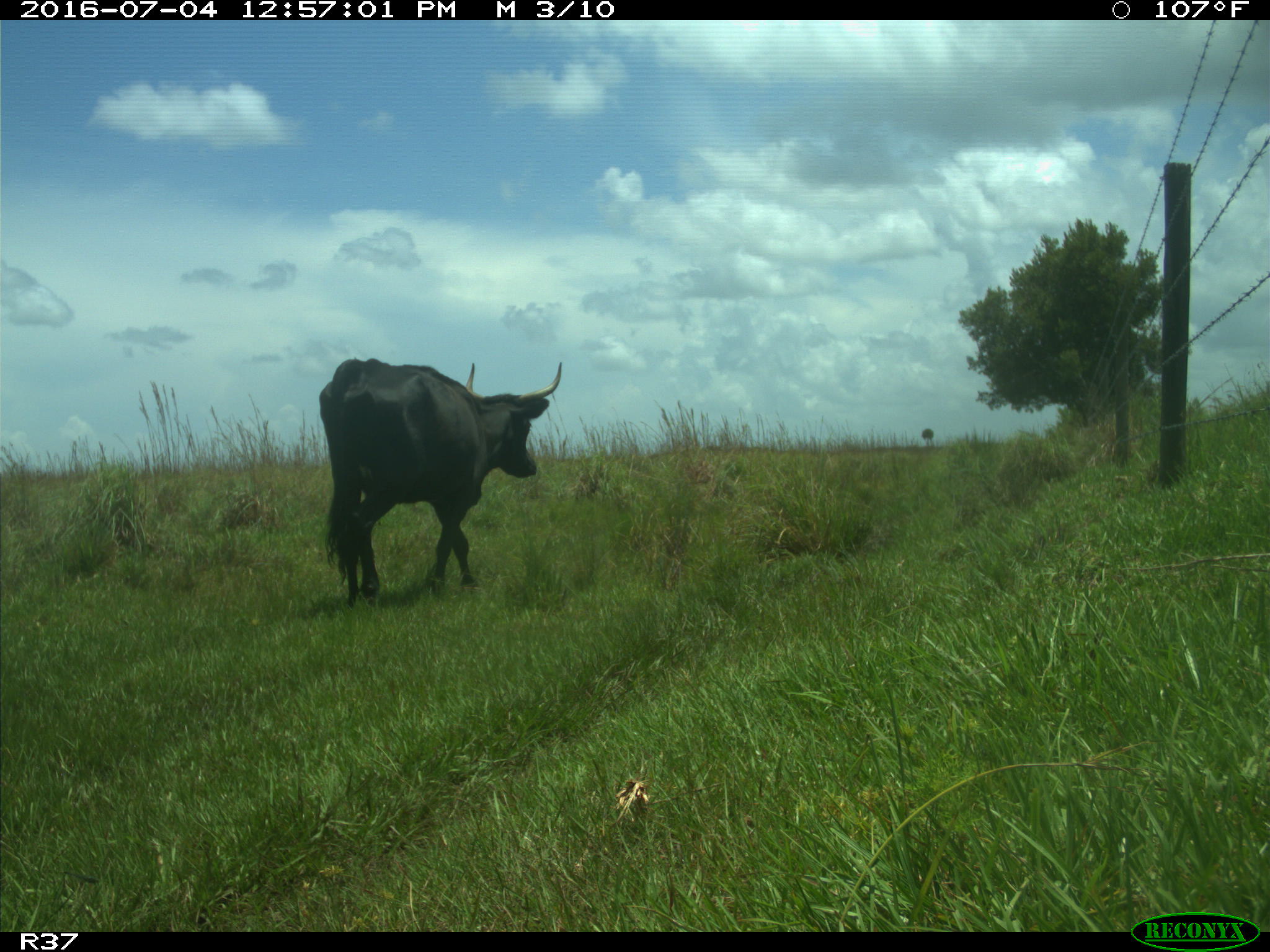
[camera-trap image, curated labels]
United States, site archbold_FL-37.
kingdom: Animalia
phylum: Chordata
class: Mammalia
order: Artiodactyla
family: Bovidae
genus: Bos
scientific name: Bos taurus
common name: domestic cow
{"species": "Bos taurus (domestic cow)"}